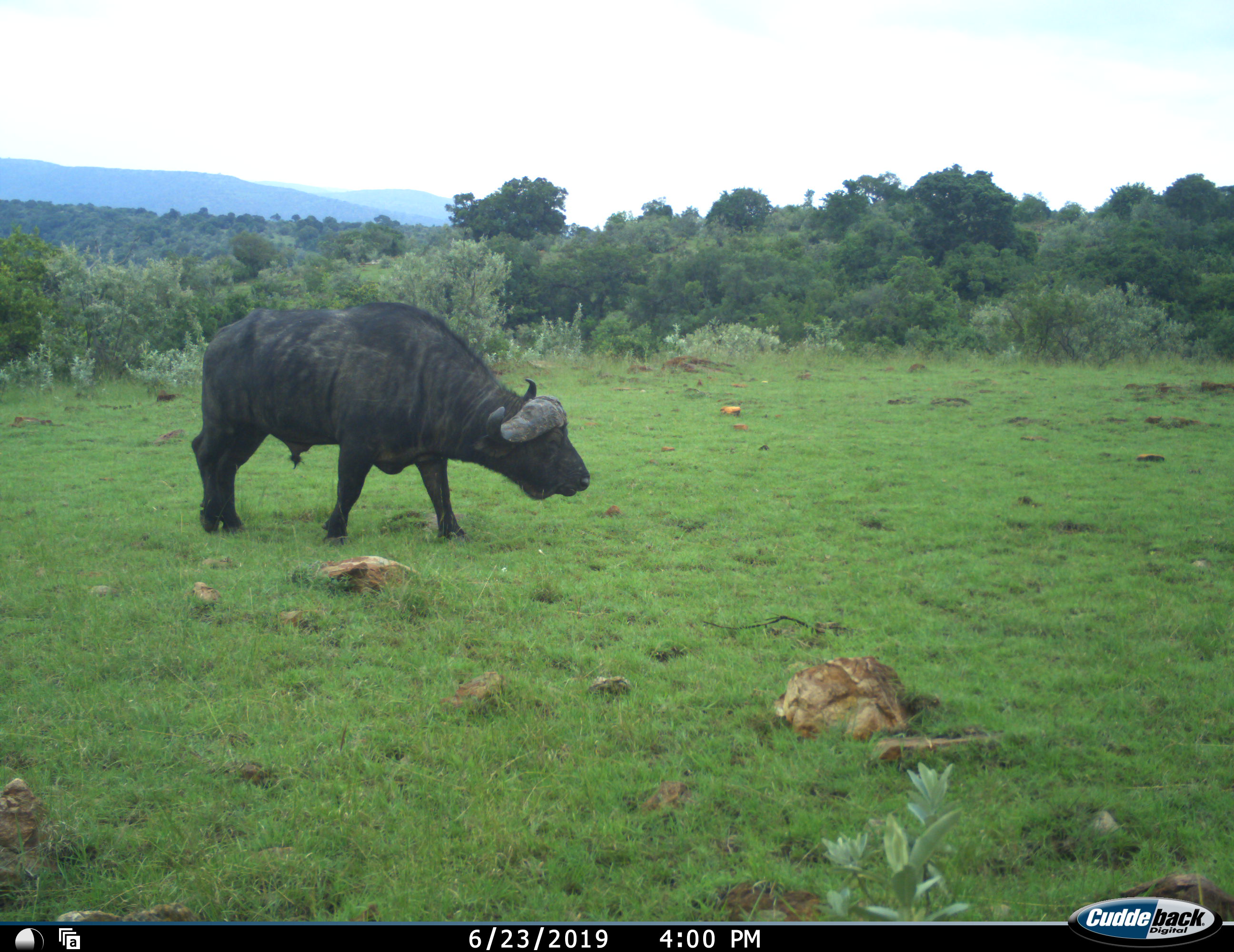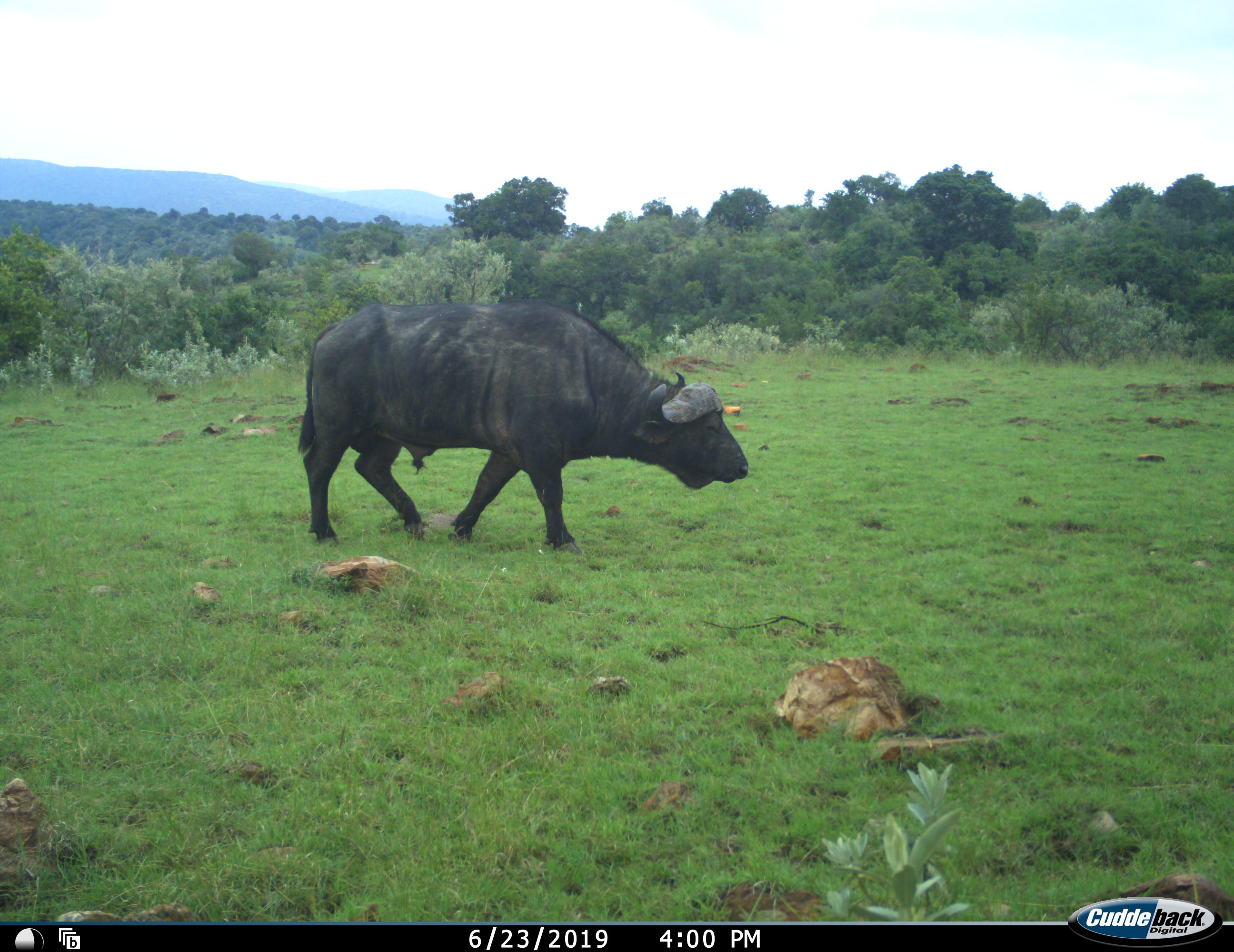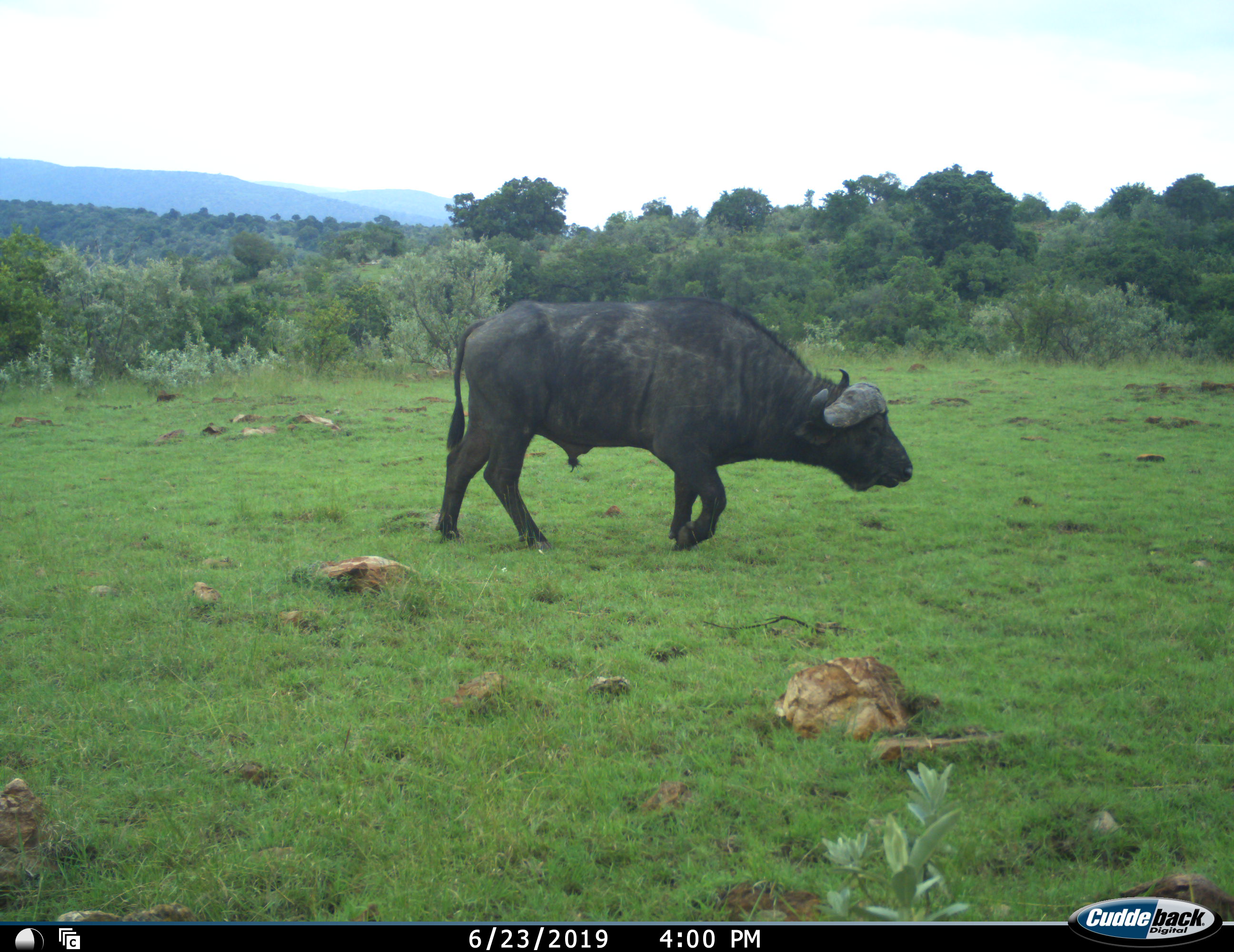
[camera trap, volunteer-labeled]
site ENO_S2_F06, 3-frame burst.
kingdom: Animalia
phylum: Chordata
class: Mammalia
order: Artiodactyla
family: Bovidae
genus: Syncerus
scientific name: Syncerus caffer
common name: african buffalo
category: buffalo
Buffalo (african buffalo) (Syncerus caffer), count 1. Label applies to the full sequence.